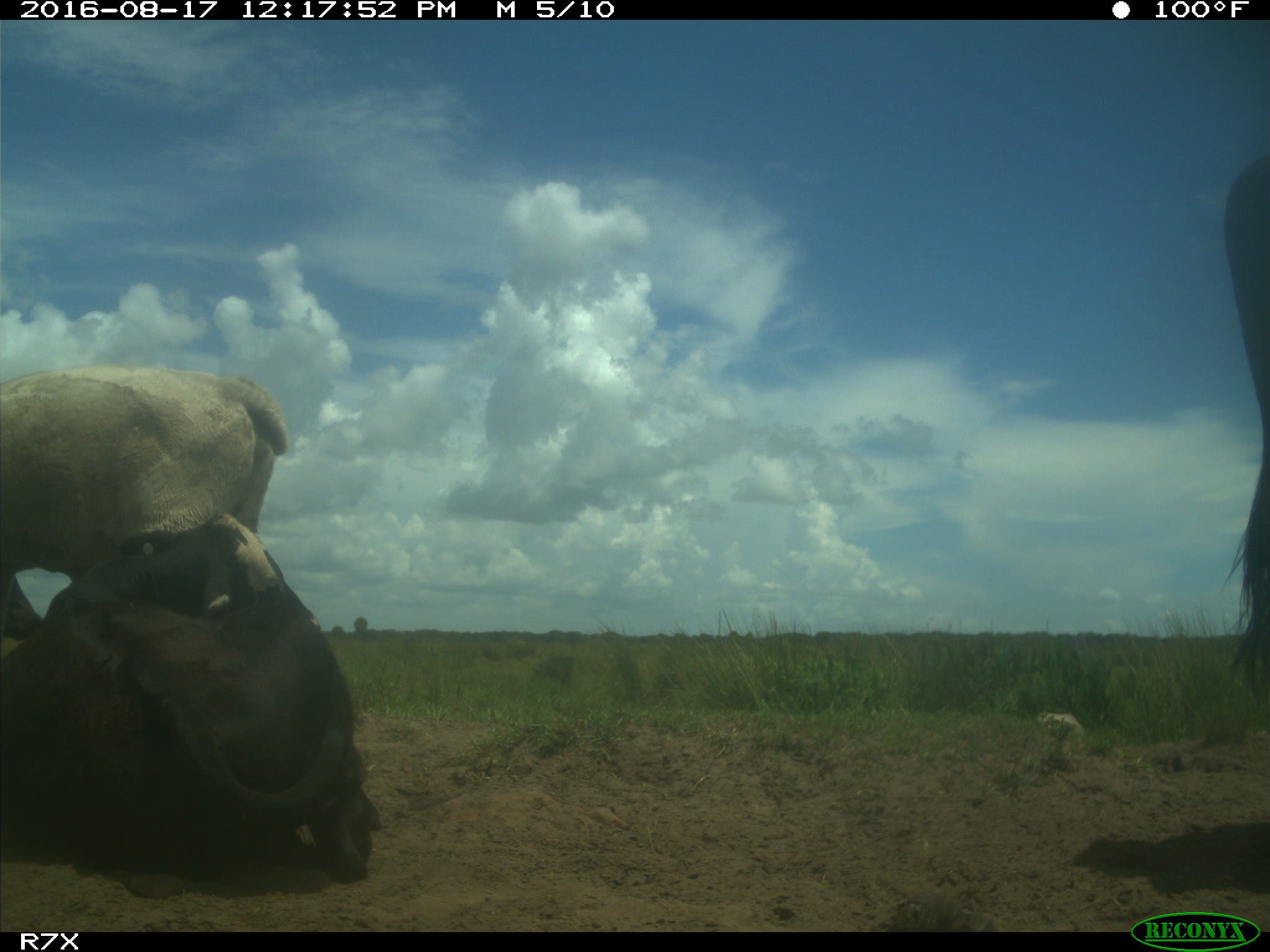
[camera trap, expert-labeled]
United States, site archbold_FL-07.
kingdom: Animalia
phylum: Chordata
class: Mammalia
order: Artiodactyla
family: Bovidae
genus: Bos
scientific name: Bos taurus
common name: domestic cow